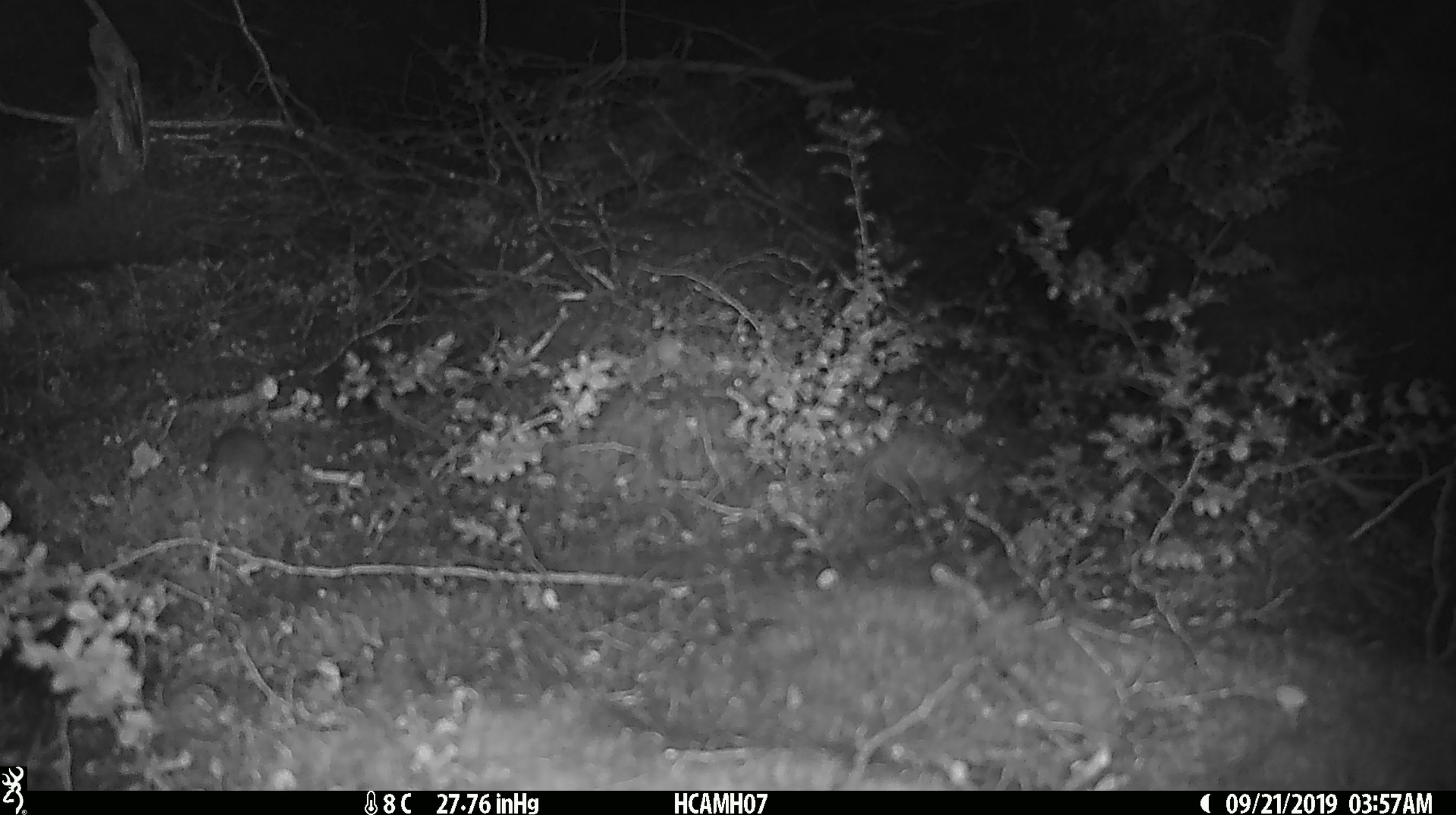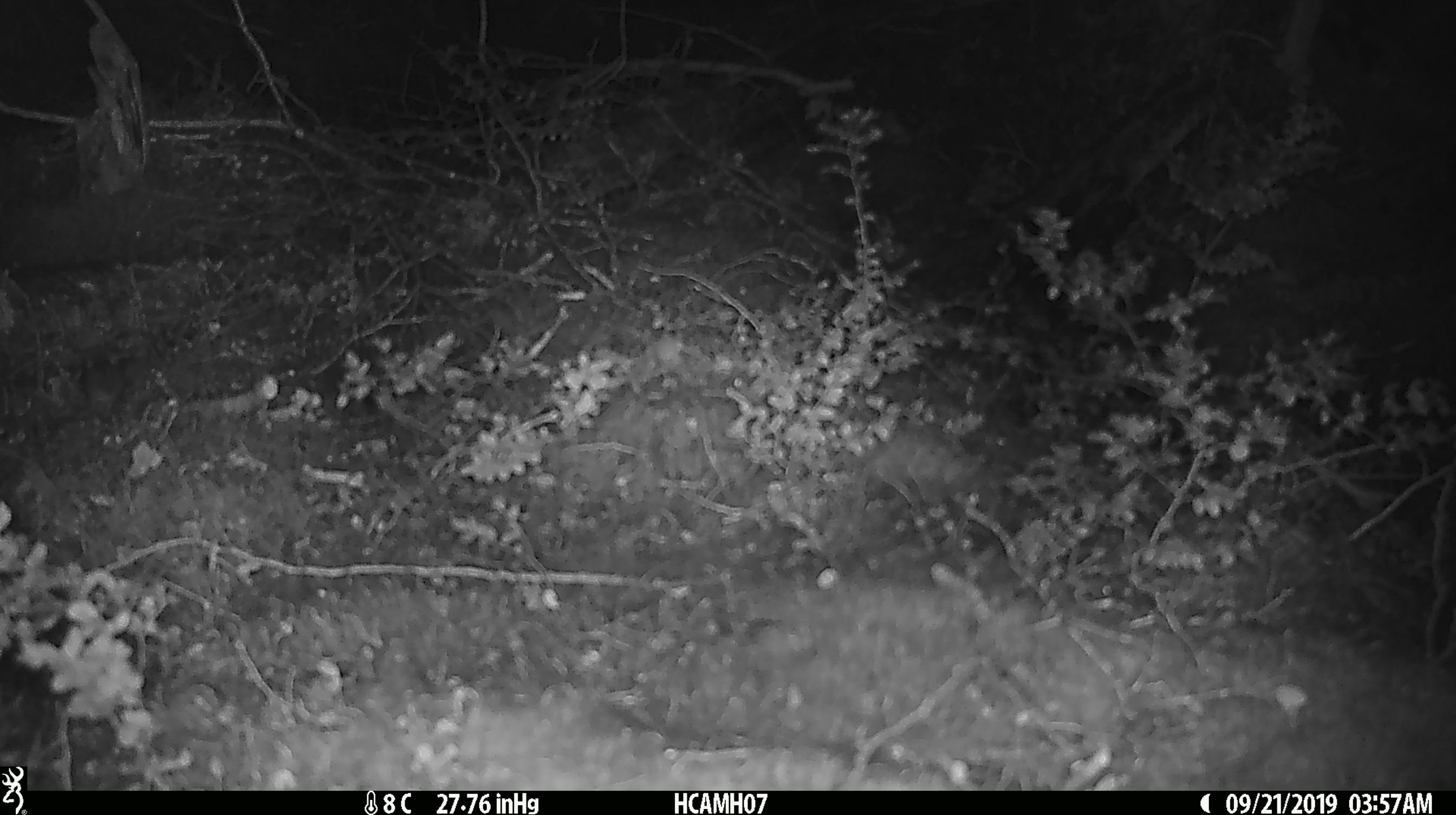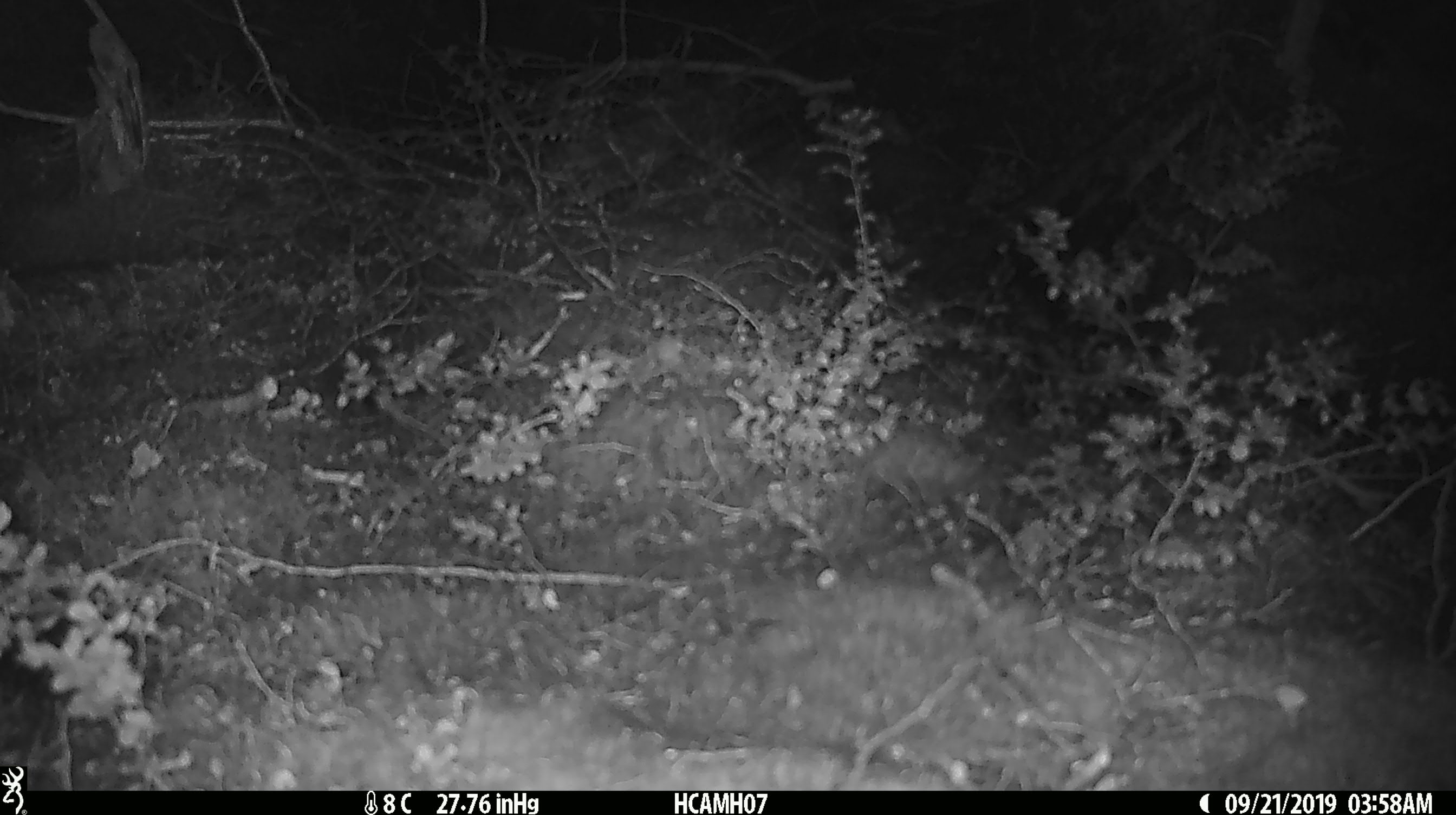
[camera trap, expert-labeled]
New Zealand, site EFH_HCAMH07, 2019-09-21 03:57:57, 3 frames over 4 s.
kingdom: Animalia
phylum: Chordata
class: Mammalia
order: Rodentia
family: Muridae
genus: Mus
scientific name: Mus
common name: mouse